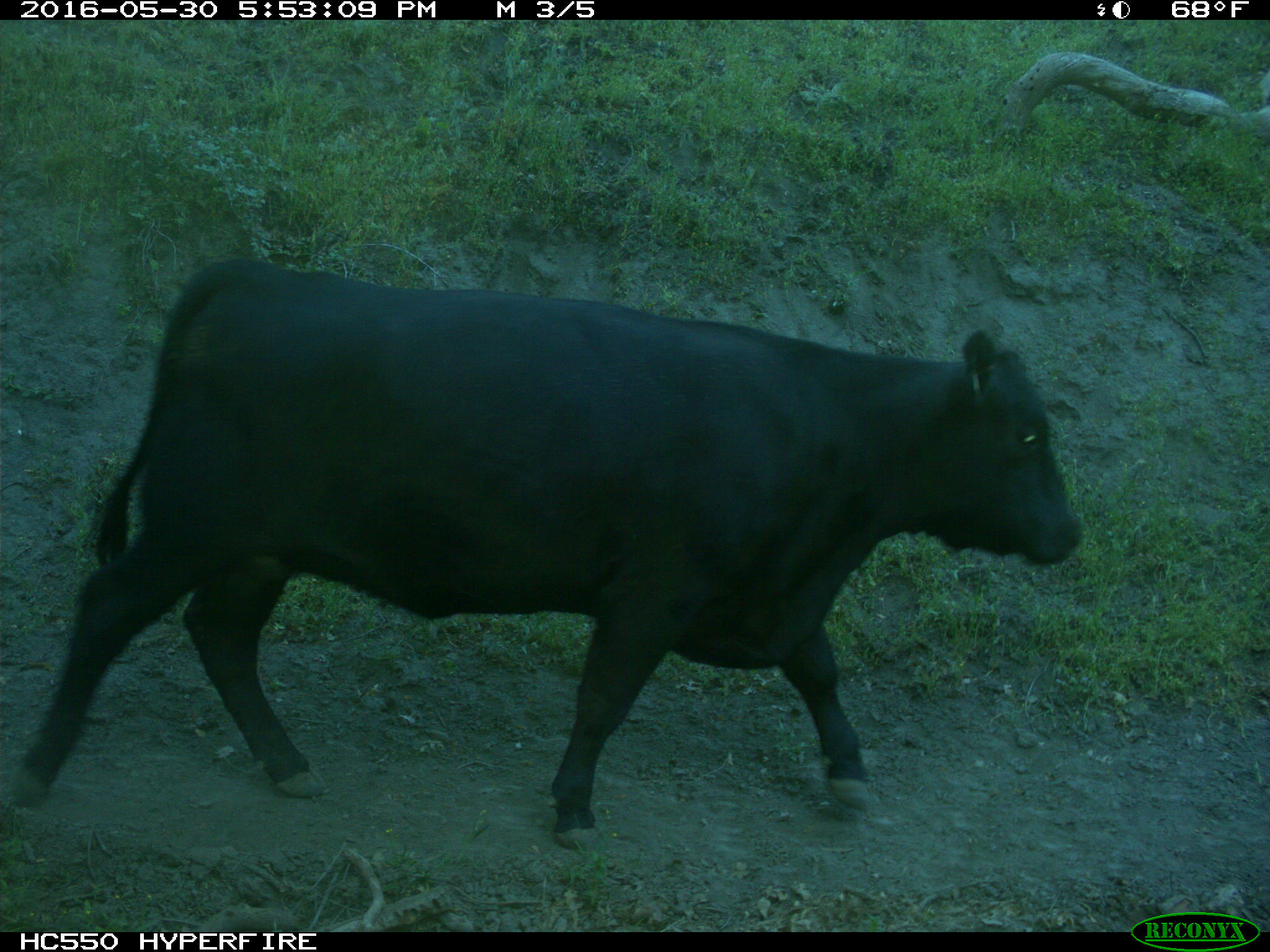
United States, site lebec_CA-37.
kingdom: Animalia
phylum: Chordata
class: Mammalia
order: Artiodactyla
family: Bovidae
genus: Bos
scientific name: Bos taurus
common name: domestic cow